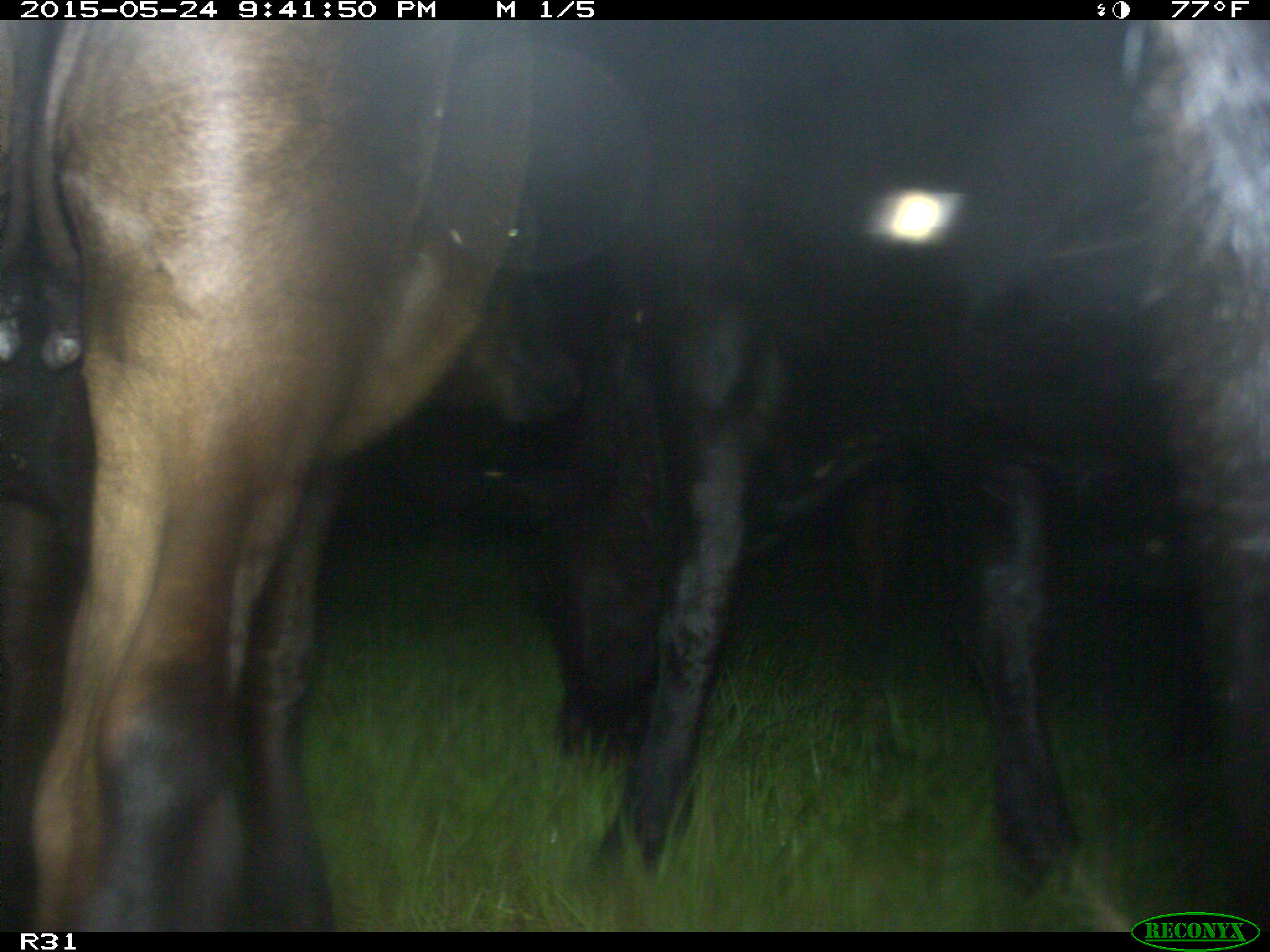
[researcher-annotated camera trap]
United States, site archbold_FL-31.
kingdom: Animalia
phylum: Chordata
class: Mammalia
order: Artiodactyla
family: Bovidae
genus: Bos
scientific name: Bos taurus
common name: domestic cow